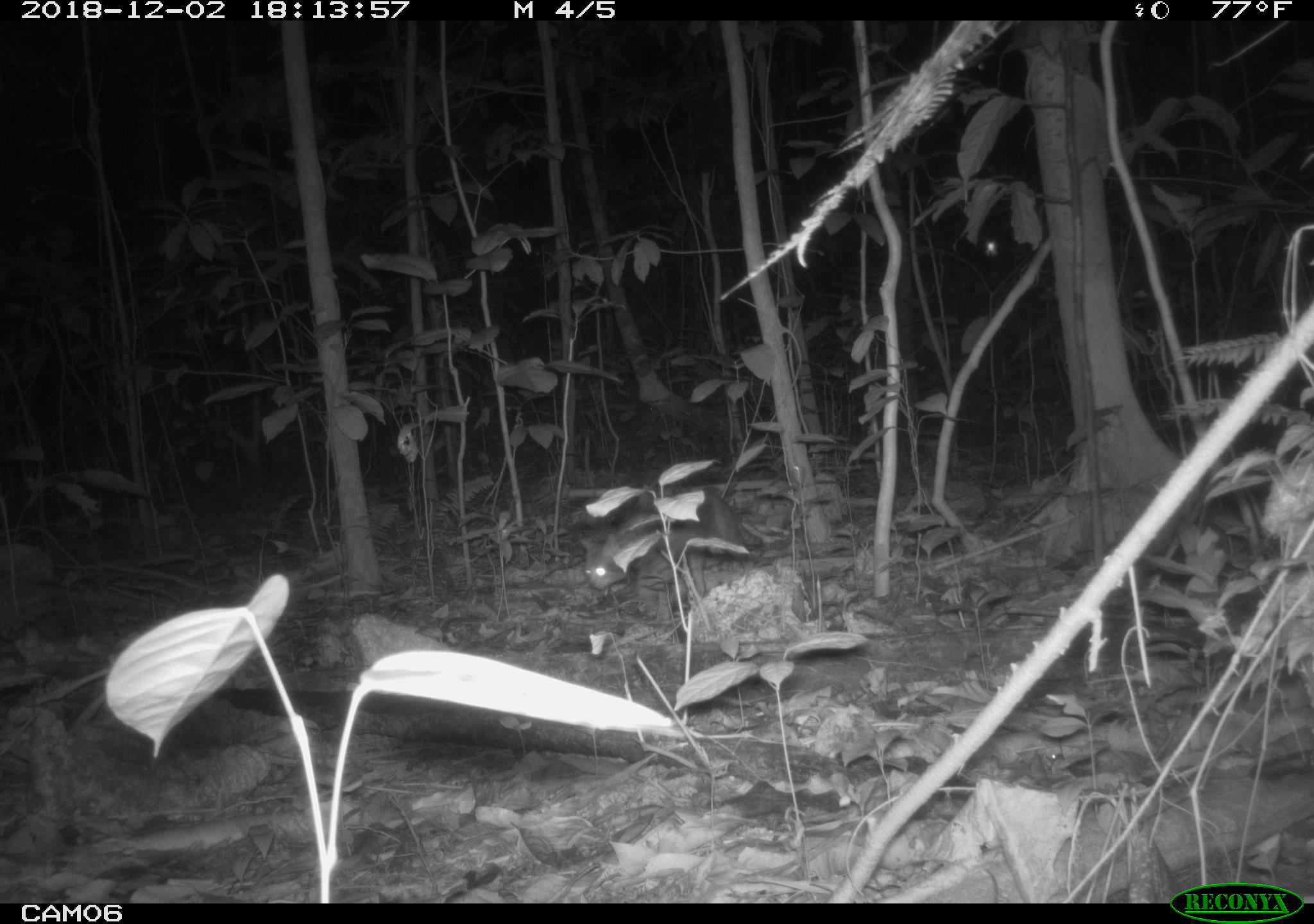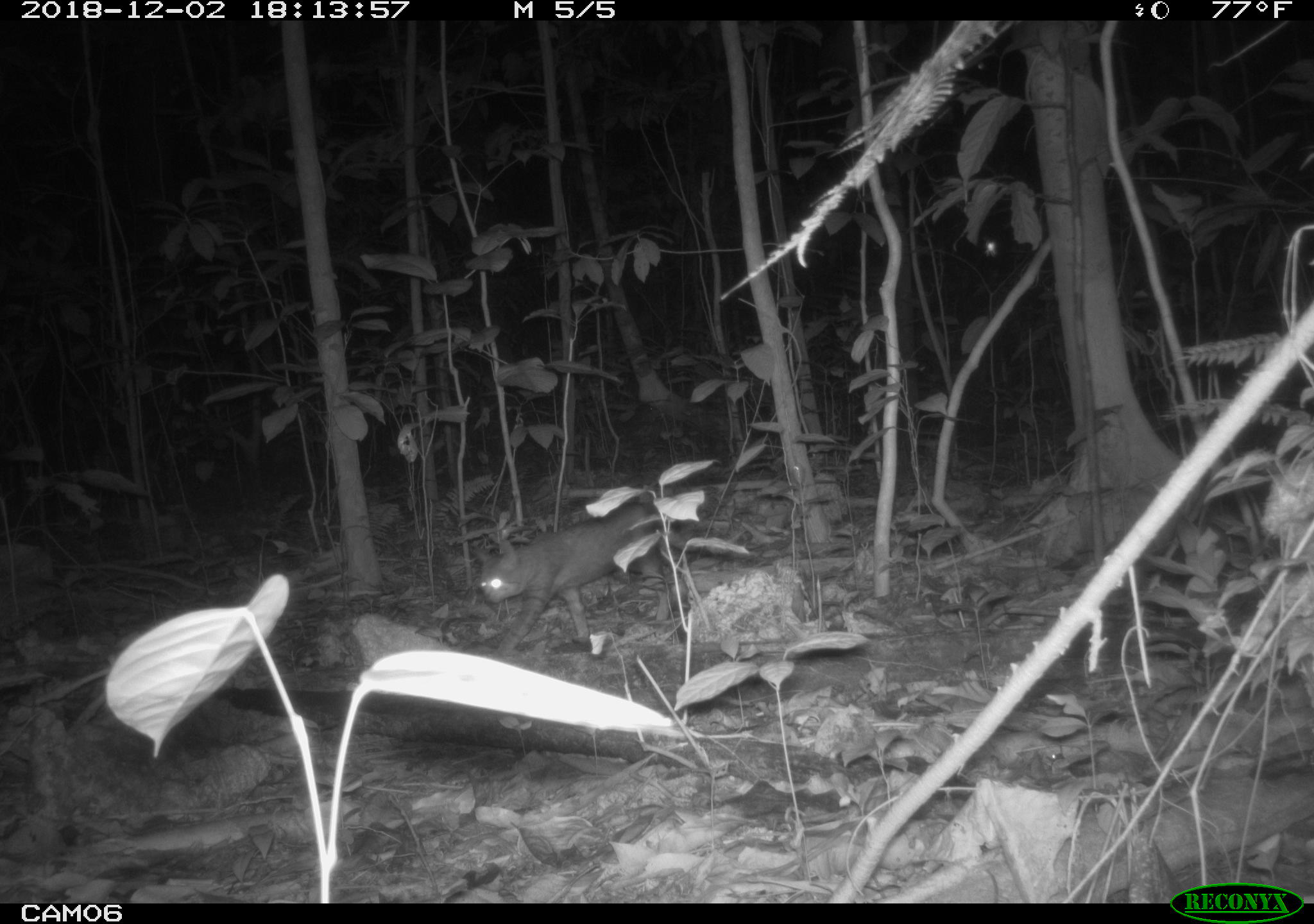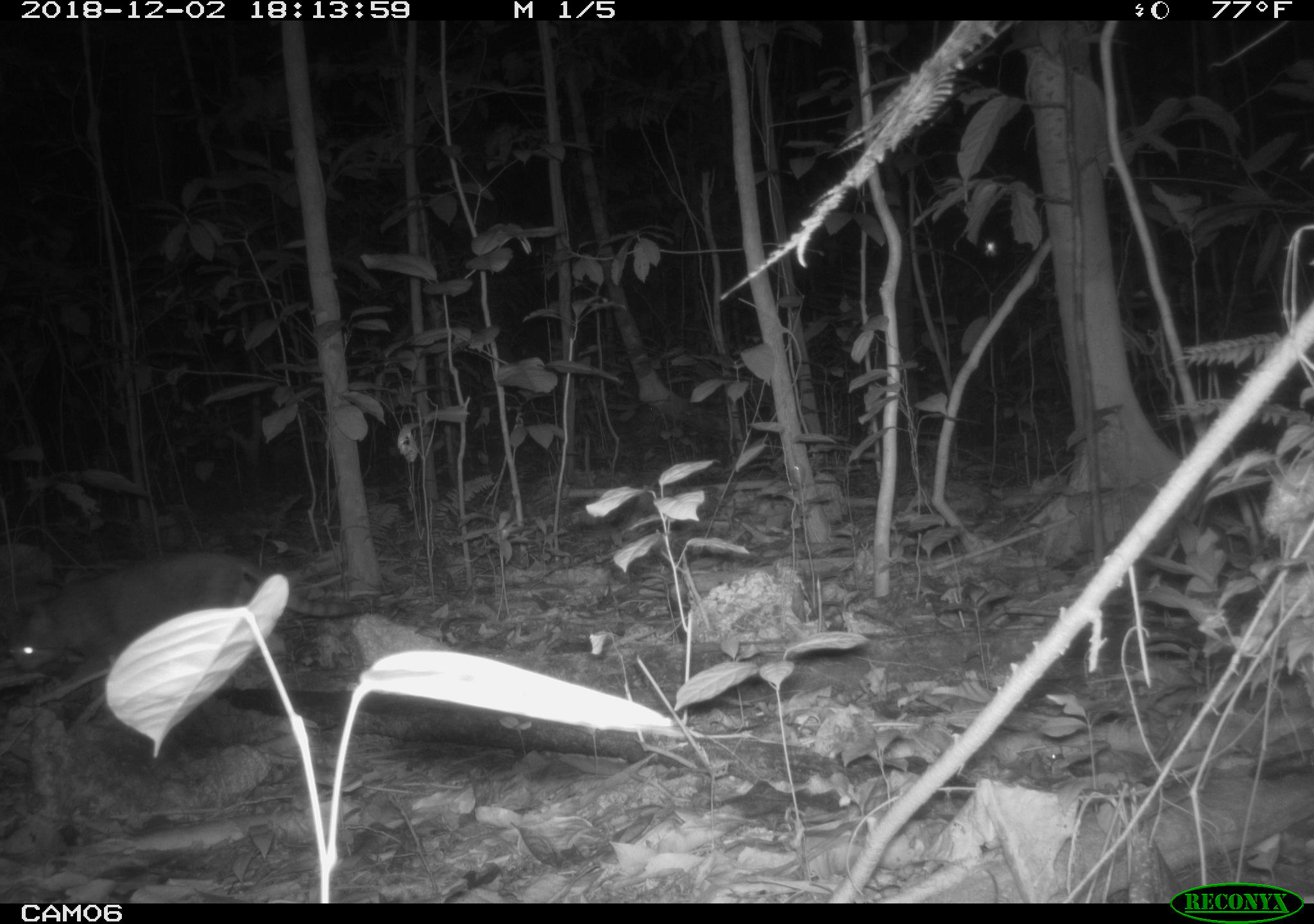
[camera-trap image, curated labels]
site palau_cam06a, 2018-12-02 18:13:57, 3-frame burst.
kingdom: Animalia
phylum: Chordata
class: Mammalia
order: Carnivora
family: Felidae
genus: Felis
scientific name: Felis catus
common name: cat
Cat (Felis catus).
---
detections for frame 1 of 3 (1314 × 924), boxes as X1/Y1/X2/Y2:
cat: 578/484/749/599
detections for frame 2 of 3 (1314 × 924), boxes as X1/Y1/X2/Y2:
cat: 473/499/671/656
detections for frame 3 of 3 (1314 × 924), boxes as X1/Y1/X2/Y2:
cat: 0/550/384/685